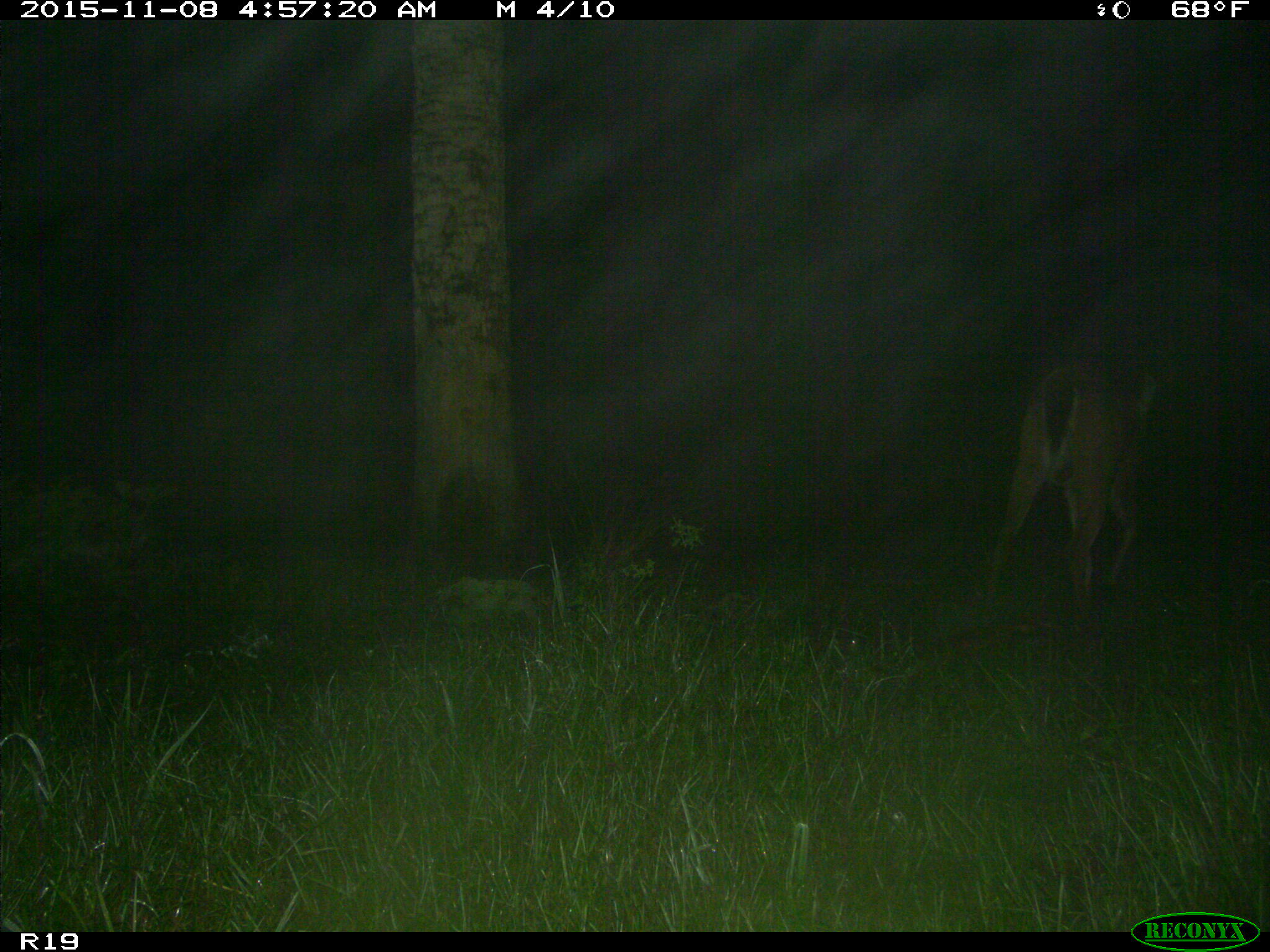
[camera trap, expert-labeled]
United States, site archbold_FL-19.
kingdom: Animalia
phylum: Chordata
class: Mammalia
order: Artiodactyla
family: Cervidae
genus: Odocoileus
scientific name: Odocoileus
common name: deer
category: unidentified deer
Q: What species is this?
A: Unidentified deer (deer) (Odocoileus).